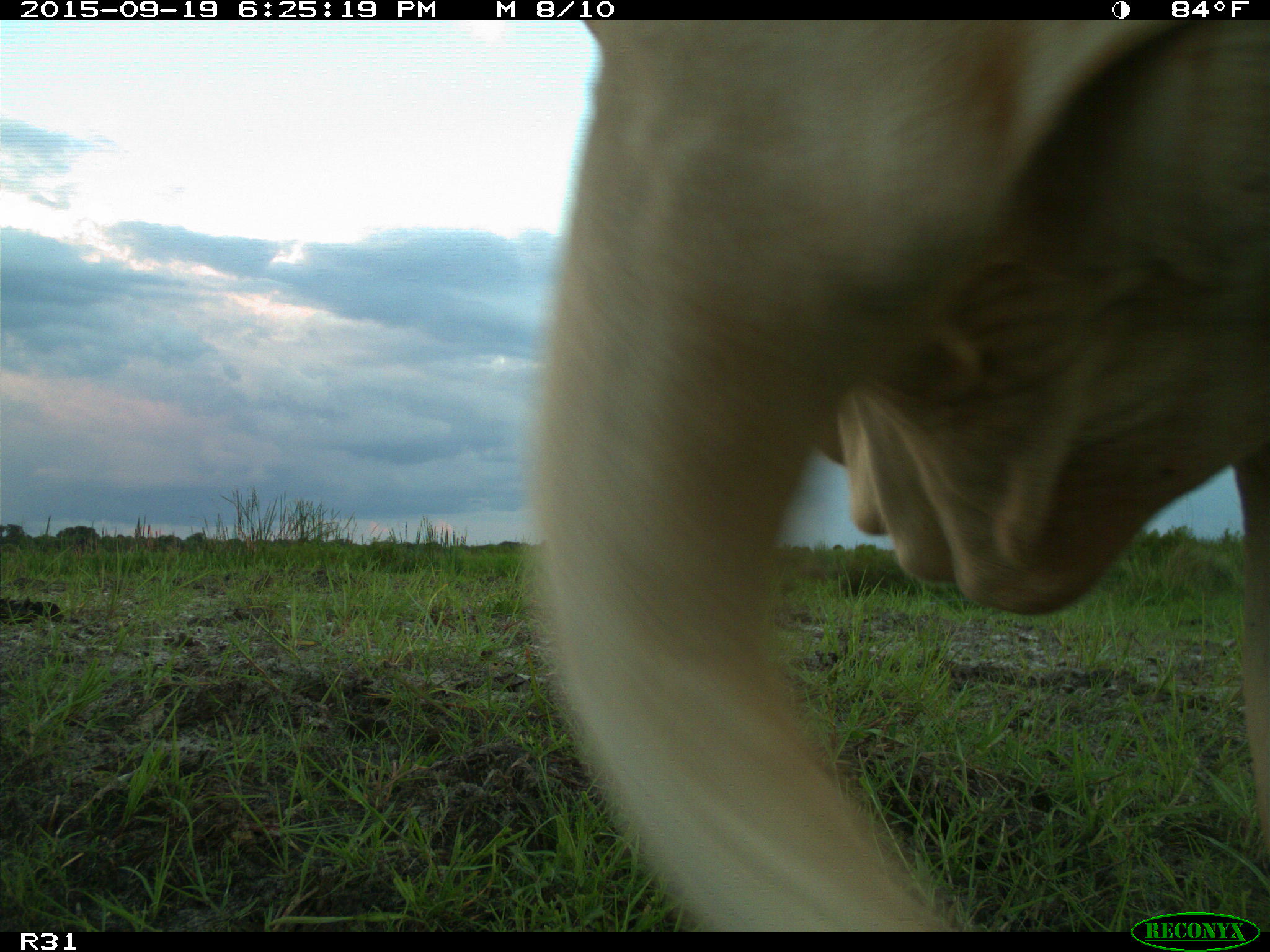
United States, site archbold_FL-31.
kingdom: Animalia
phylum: Chordata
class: Mammalia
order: Artiodactyla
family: Bovidae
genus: Bos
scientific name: Bos taurus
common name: domestic cow